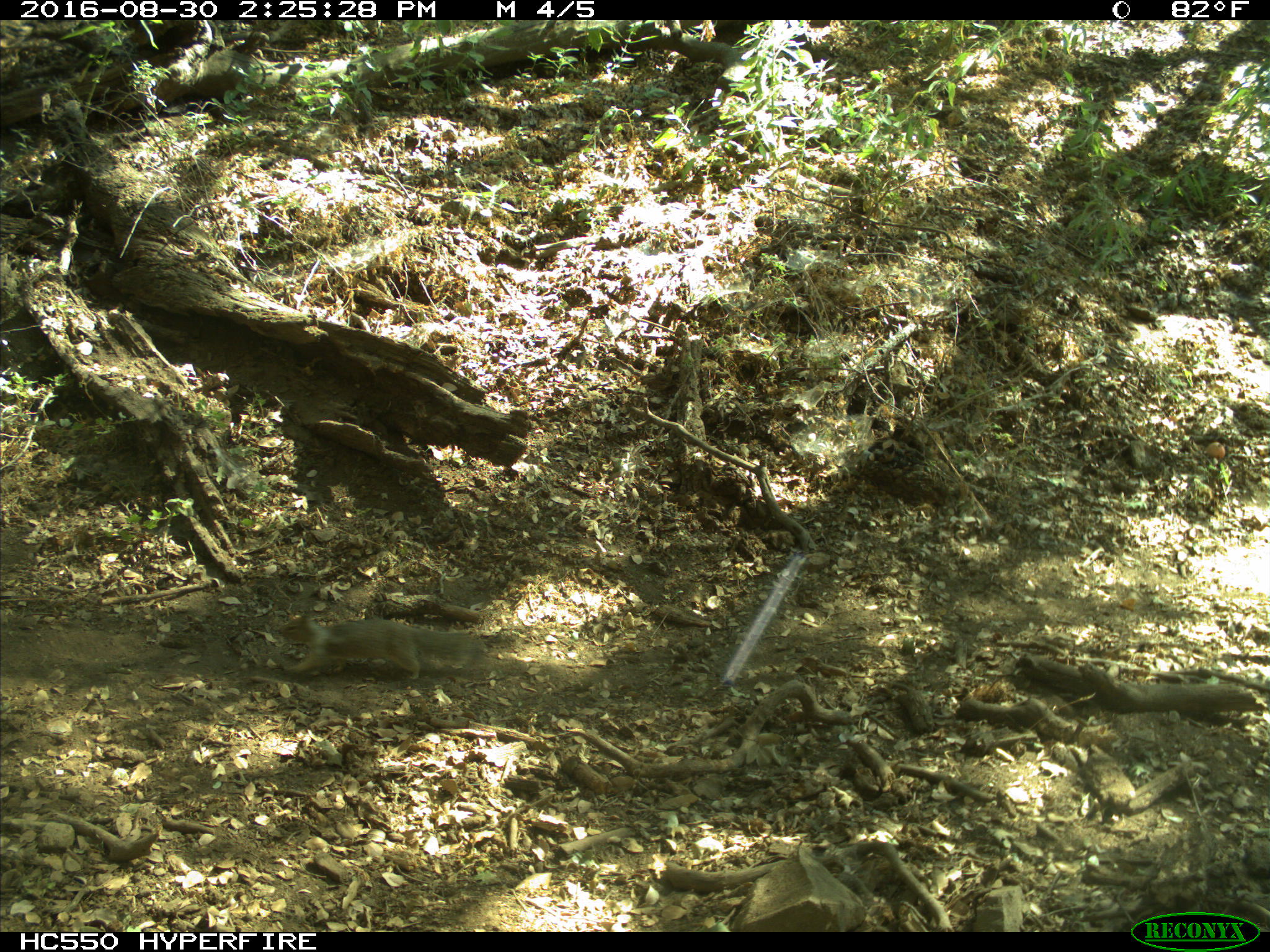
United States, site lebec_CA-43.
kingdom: Animalia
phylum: Chordata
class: Mammalia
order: Rodentia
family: Sciuridae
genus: Otospermophilus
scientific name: Otospermophilus beecheyi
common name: california ground squirrel